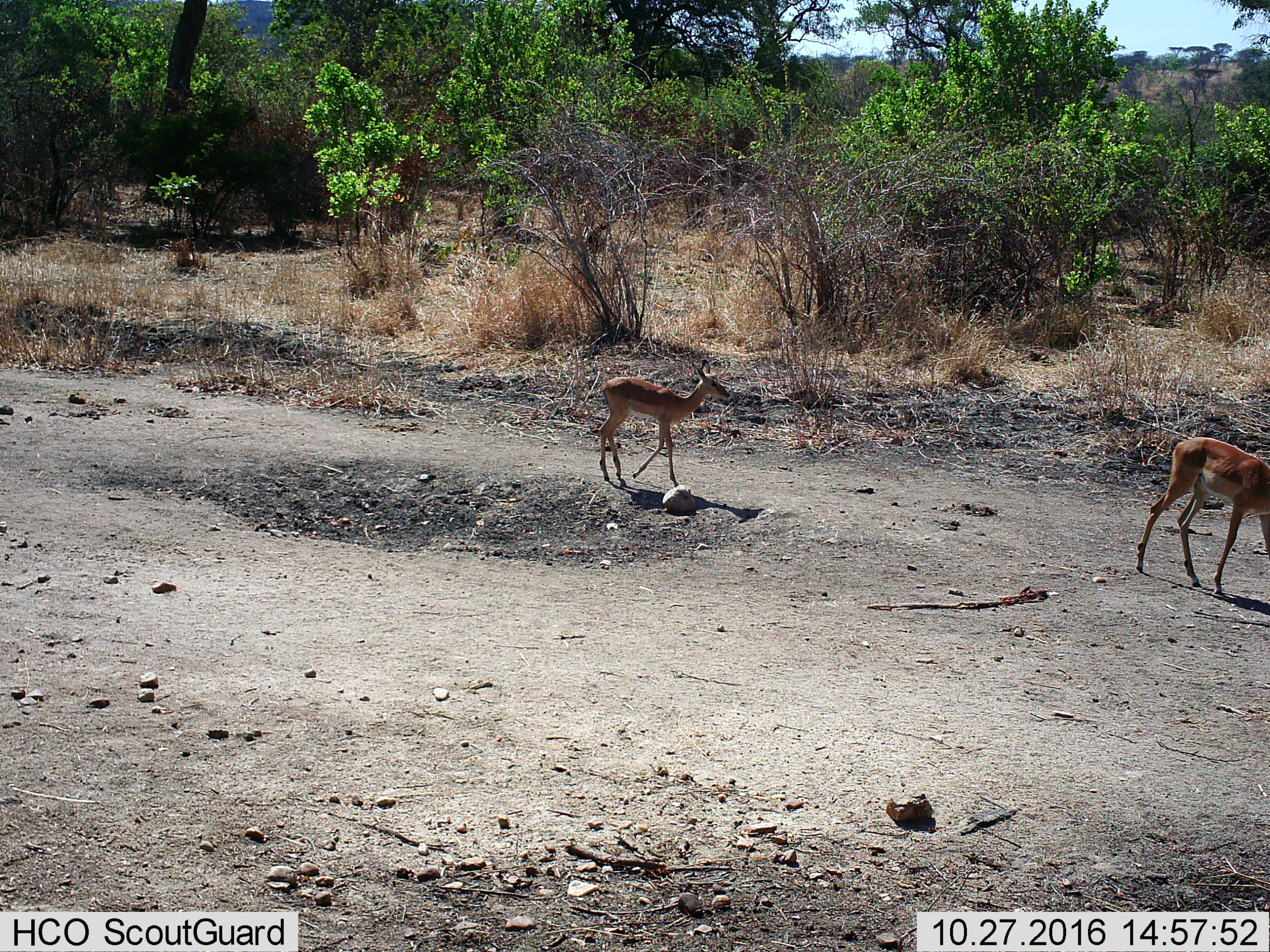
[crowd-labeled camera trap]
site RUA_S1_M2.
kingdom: Animalia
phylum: Chordata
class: Mammalia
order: Artiodactyla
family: Bovidae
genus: Aepyceros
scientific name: Aepyceros melampus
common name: impala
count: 2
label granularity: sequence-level